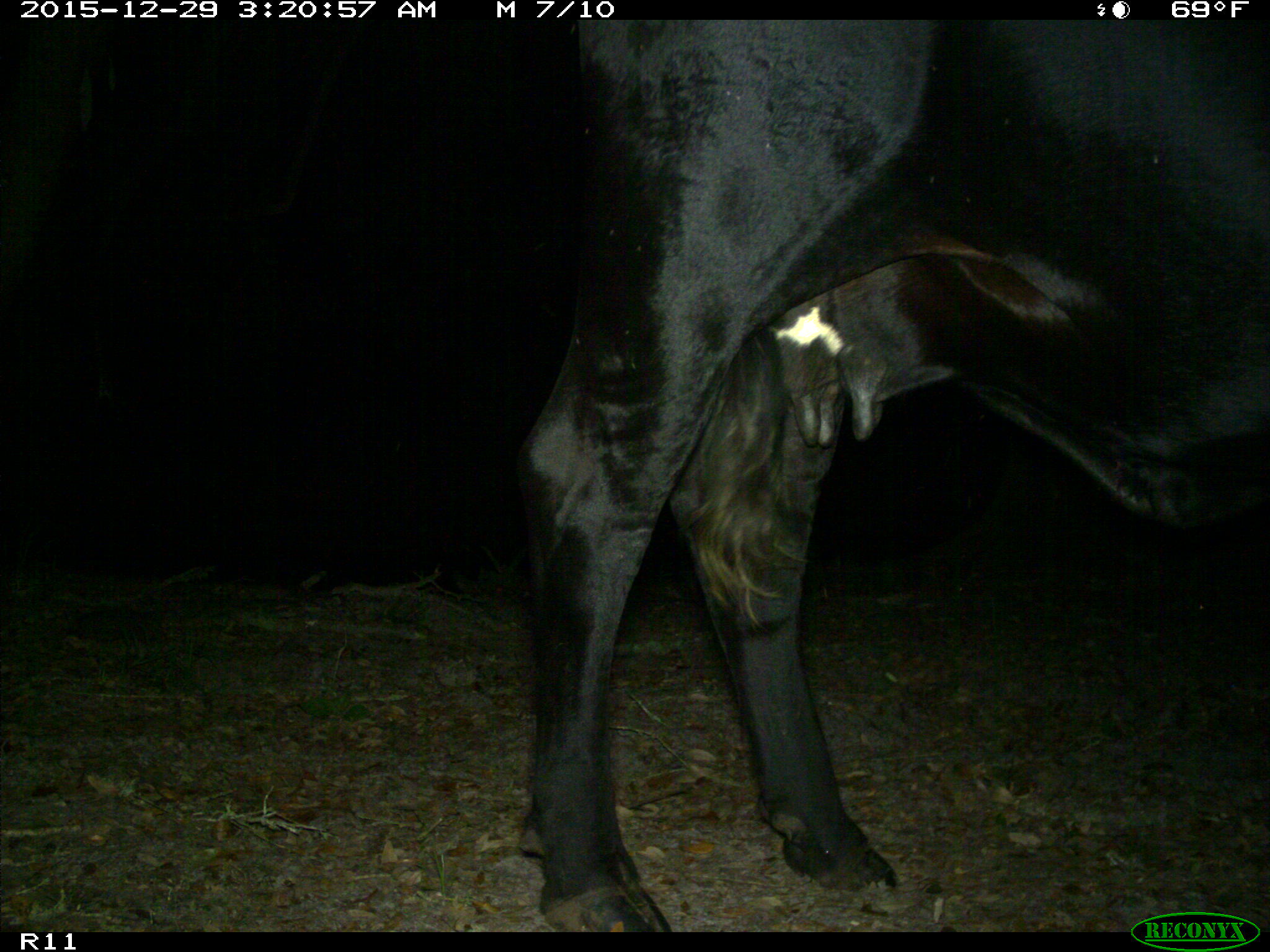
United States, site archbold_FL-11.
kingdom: Animalia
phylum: Chordata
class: Mammalia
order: Artiodactyla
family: Bovidae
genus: Bos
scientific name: Bos taurus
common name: domestic cow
Bos taurus (domestic cow).